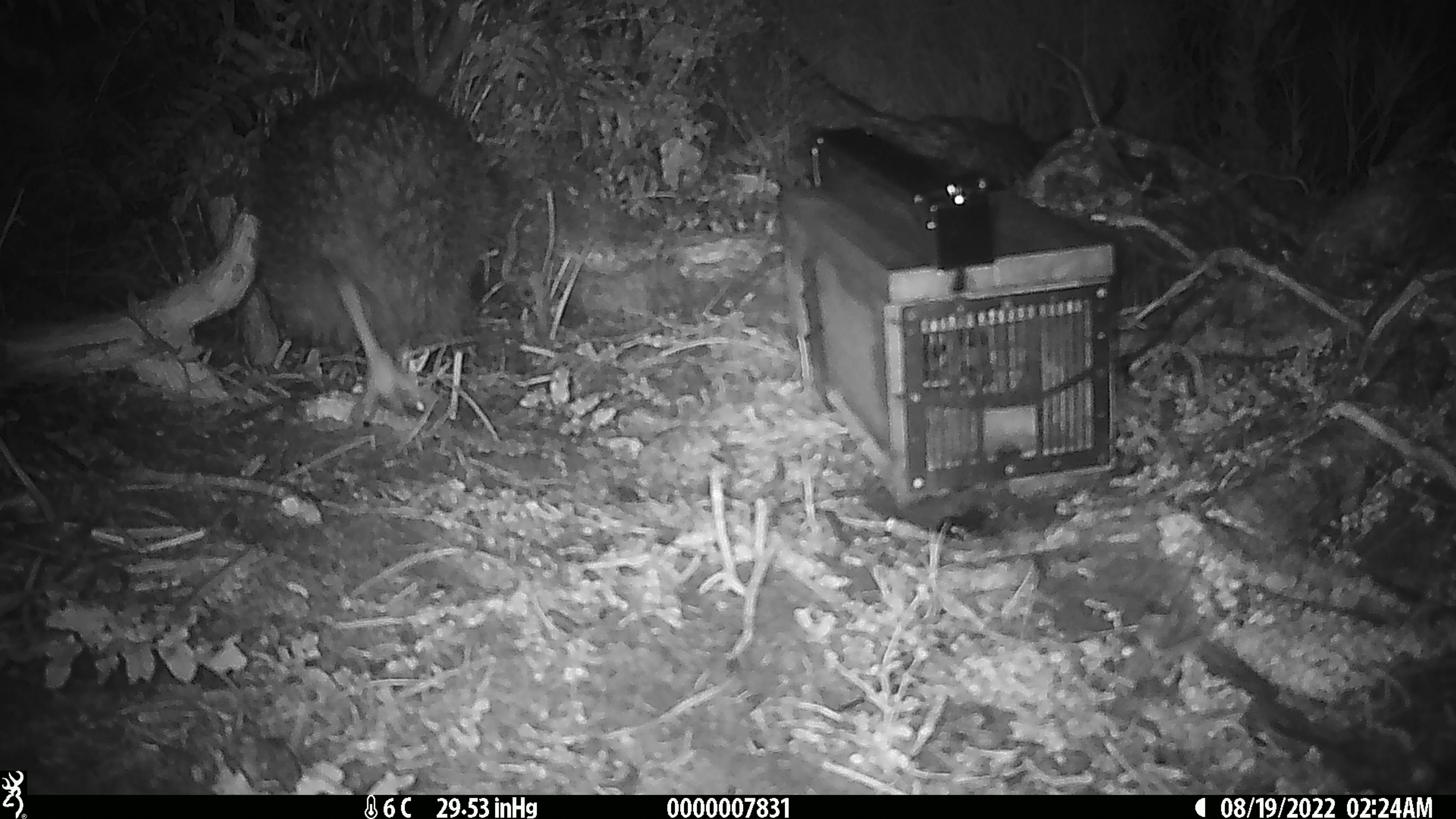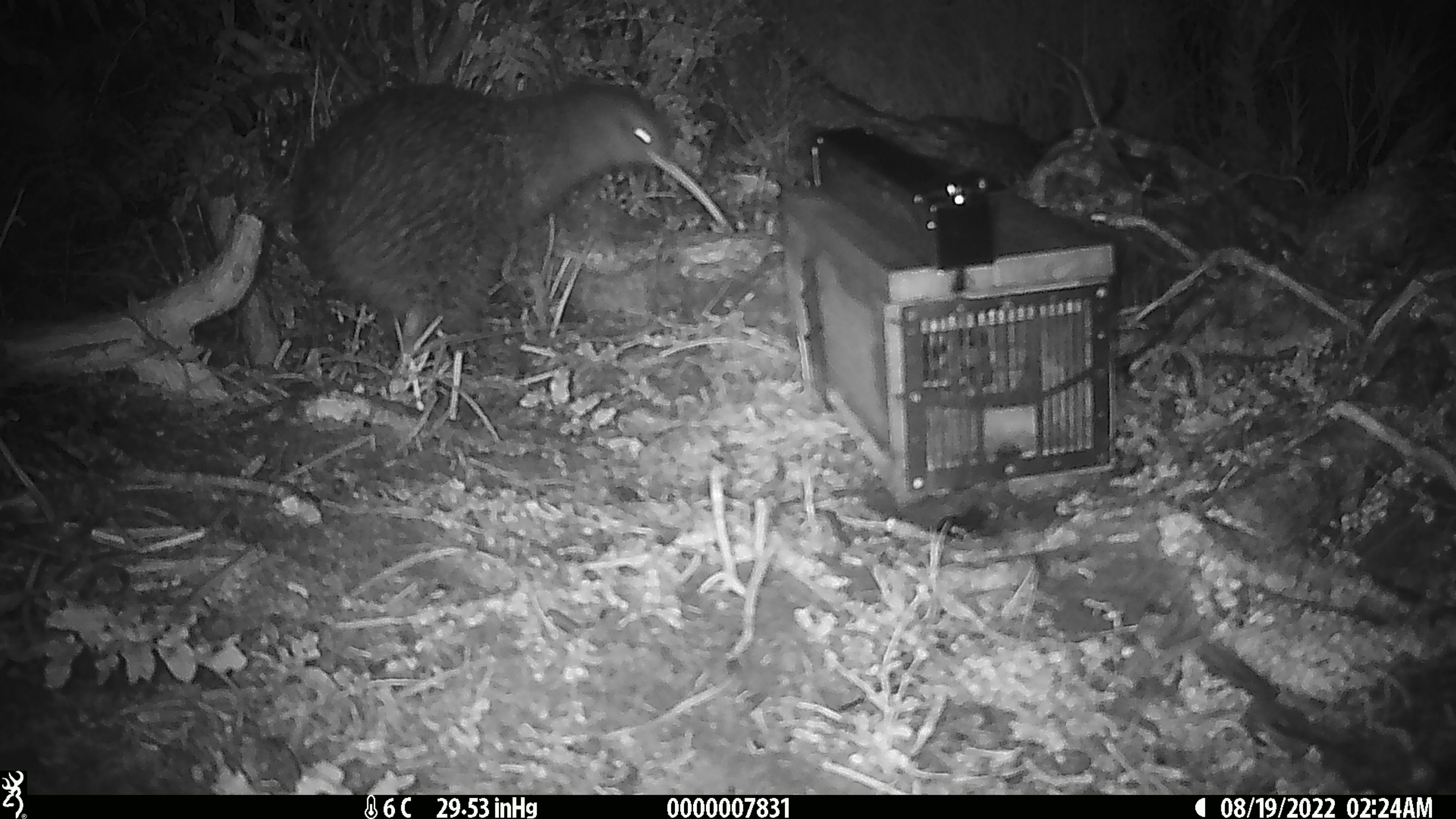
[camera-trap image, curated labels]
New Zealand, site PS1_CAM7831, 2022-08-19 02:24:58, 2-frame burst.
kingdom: Animalia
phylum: Chordata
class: Aves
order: Apterygiformes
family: Apterygidae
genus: Apteryx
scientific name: Apteryx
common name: kiwi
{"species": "kiwi (Apteryx)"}